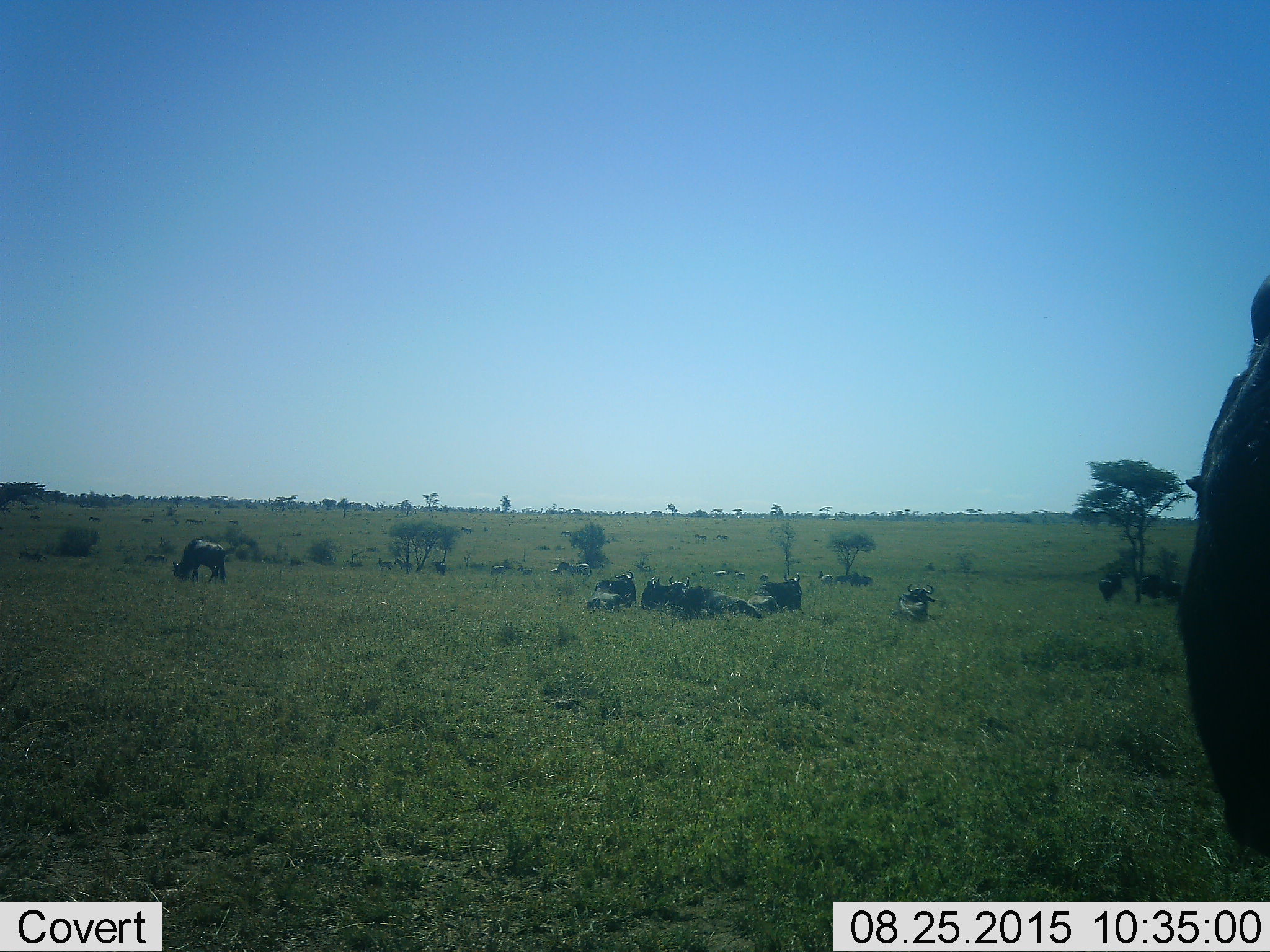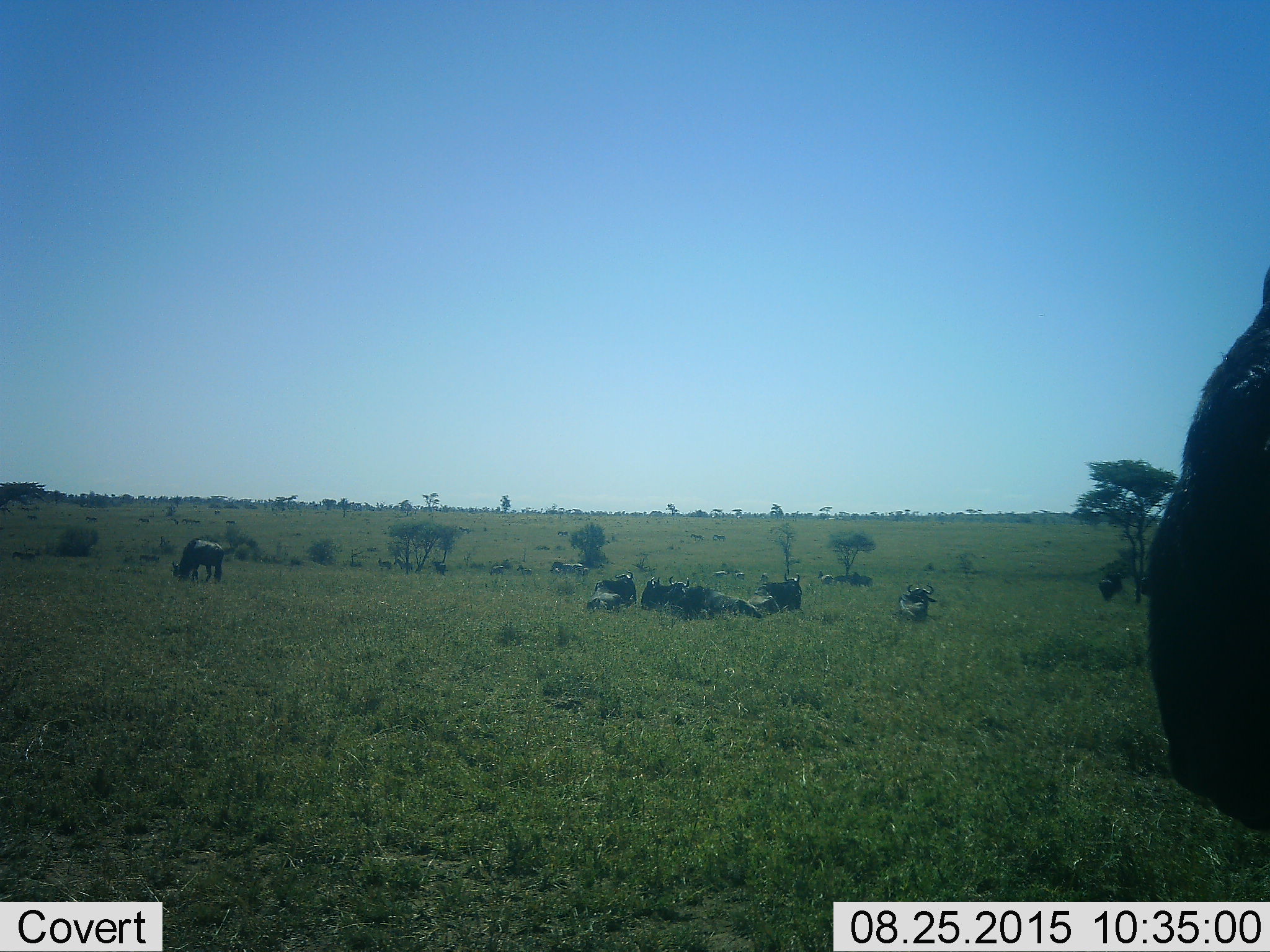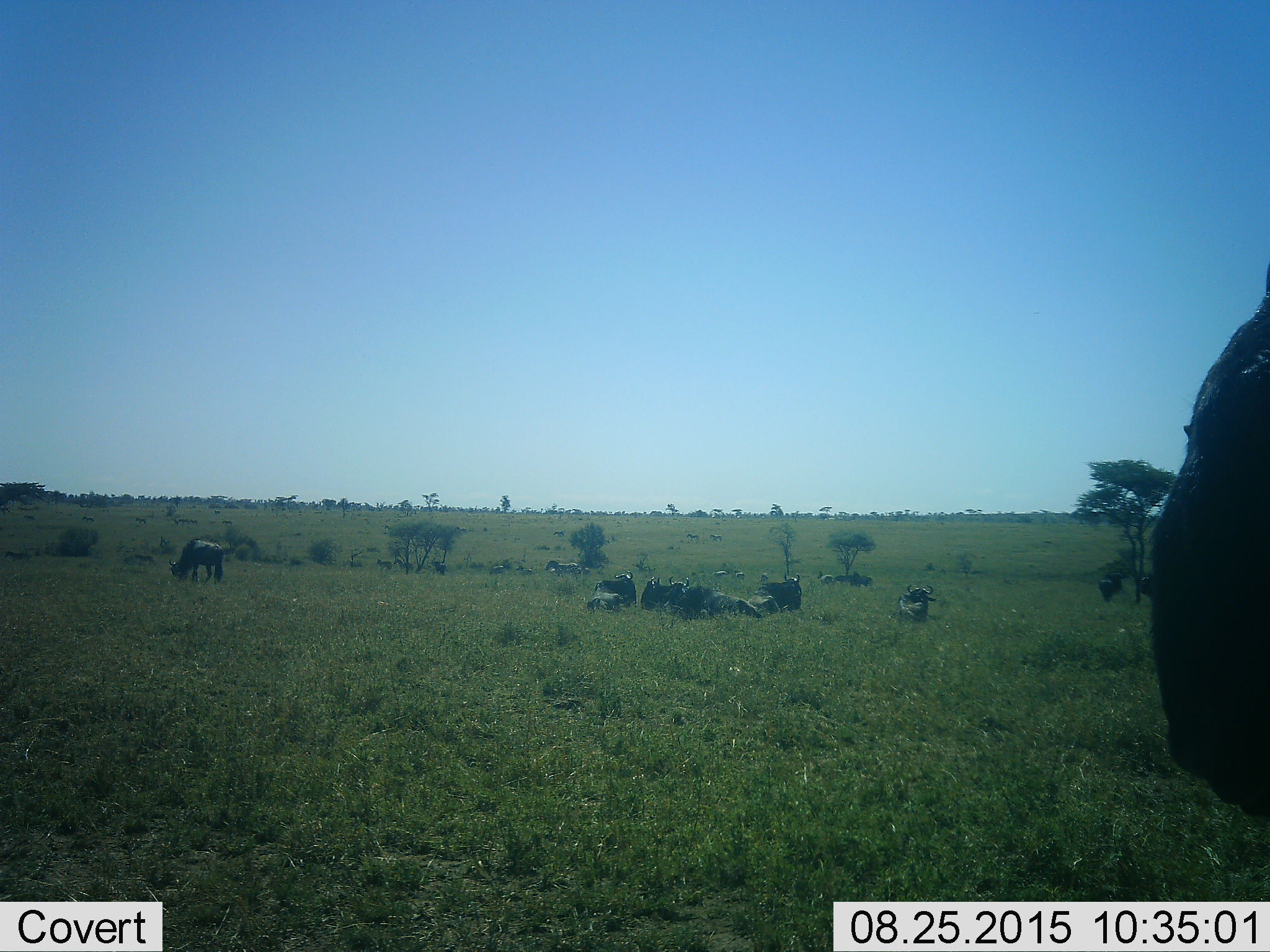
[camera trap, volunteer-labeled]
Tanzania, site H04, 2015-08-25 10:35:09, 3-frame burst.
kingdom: Animalia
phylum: Chordata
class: Mammalia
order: Artiodactyla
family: Bovidae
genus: Connochaetes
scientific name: Connochaetes taurinus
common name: blue wildebeest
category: wildebeest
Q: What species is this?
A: Wildebeest (blue wildebeest) (Connochaetes taurinus).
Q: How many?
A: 11-50.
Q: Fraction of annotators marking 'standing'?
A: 67%.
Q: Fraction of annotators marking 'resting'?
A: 83%.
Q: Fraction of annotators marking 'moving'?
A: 0%.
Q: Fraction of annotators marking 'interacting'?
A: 0%.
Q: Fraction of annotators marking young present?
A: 0%.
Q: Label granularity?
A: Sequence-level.